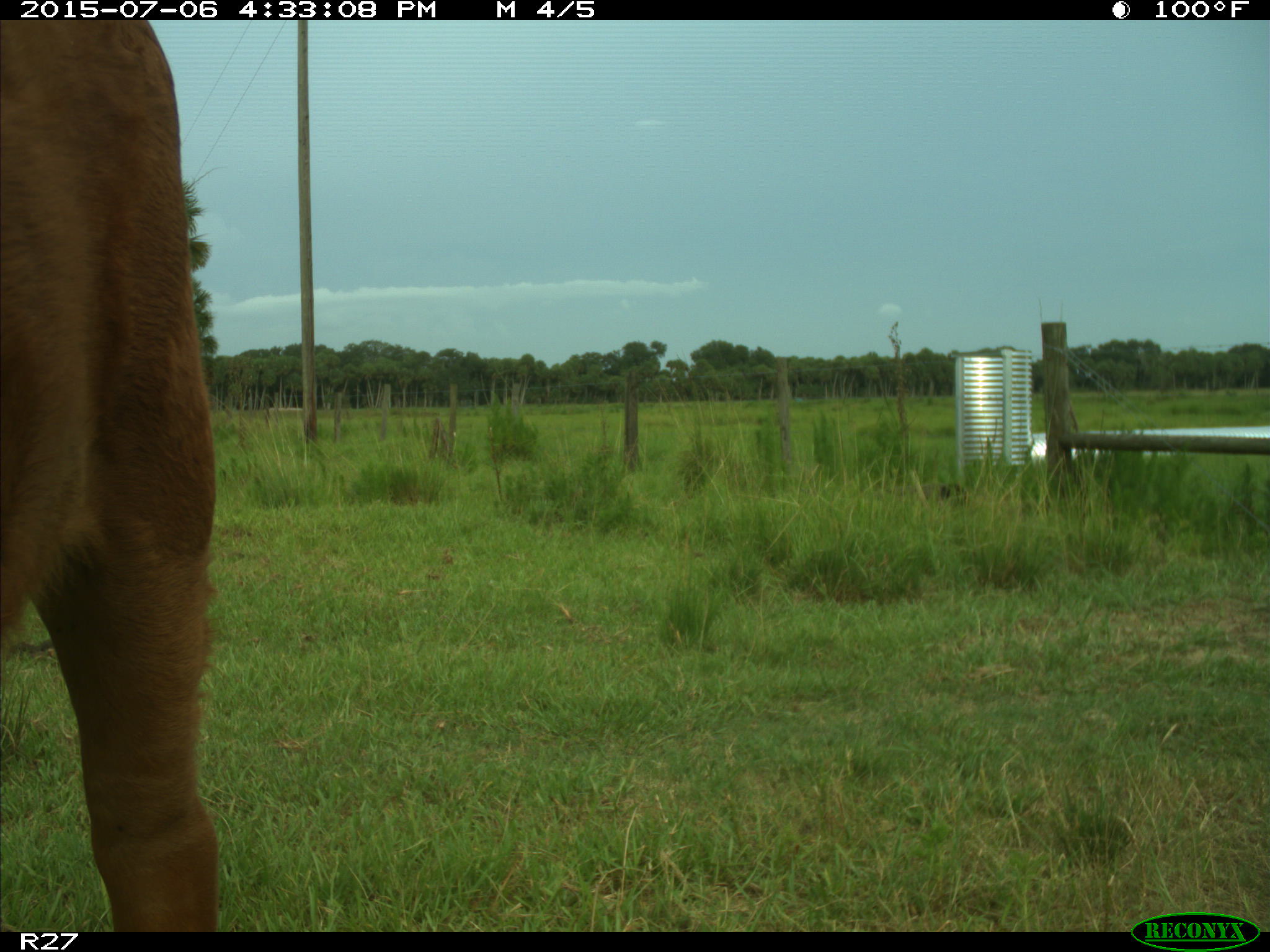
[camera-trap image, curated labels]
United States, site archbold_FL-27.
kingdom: Animalia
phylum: Chordata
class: Mammalia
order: Artiodactyla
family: Bovidae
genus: Bos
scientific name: Bos taurus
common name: domestic cow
Bos taurus (domestic cow).